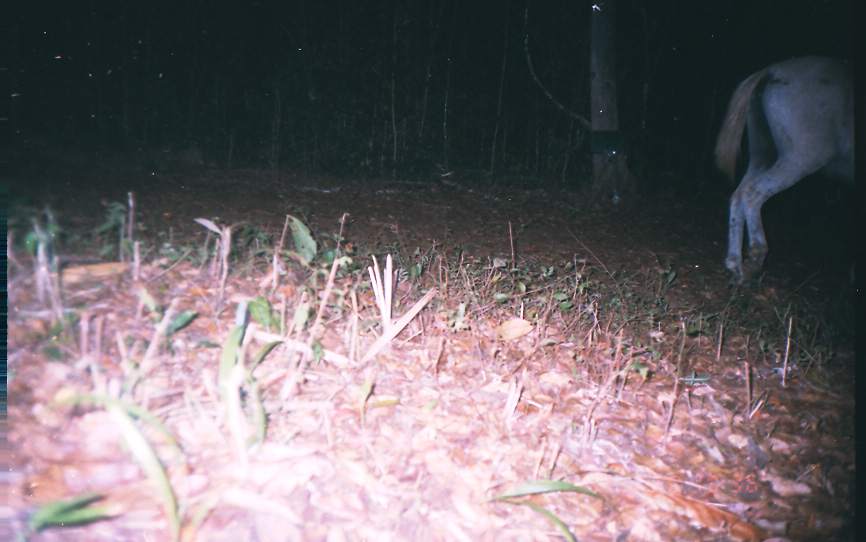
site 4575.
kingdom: Animalia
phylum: Chordata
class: Mammalia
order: Perissodactyla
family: Equidae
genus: Equus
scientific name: Equus ferus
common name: wild horse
Equus ferus (wild horse).